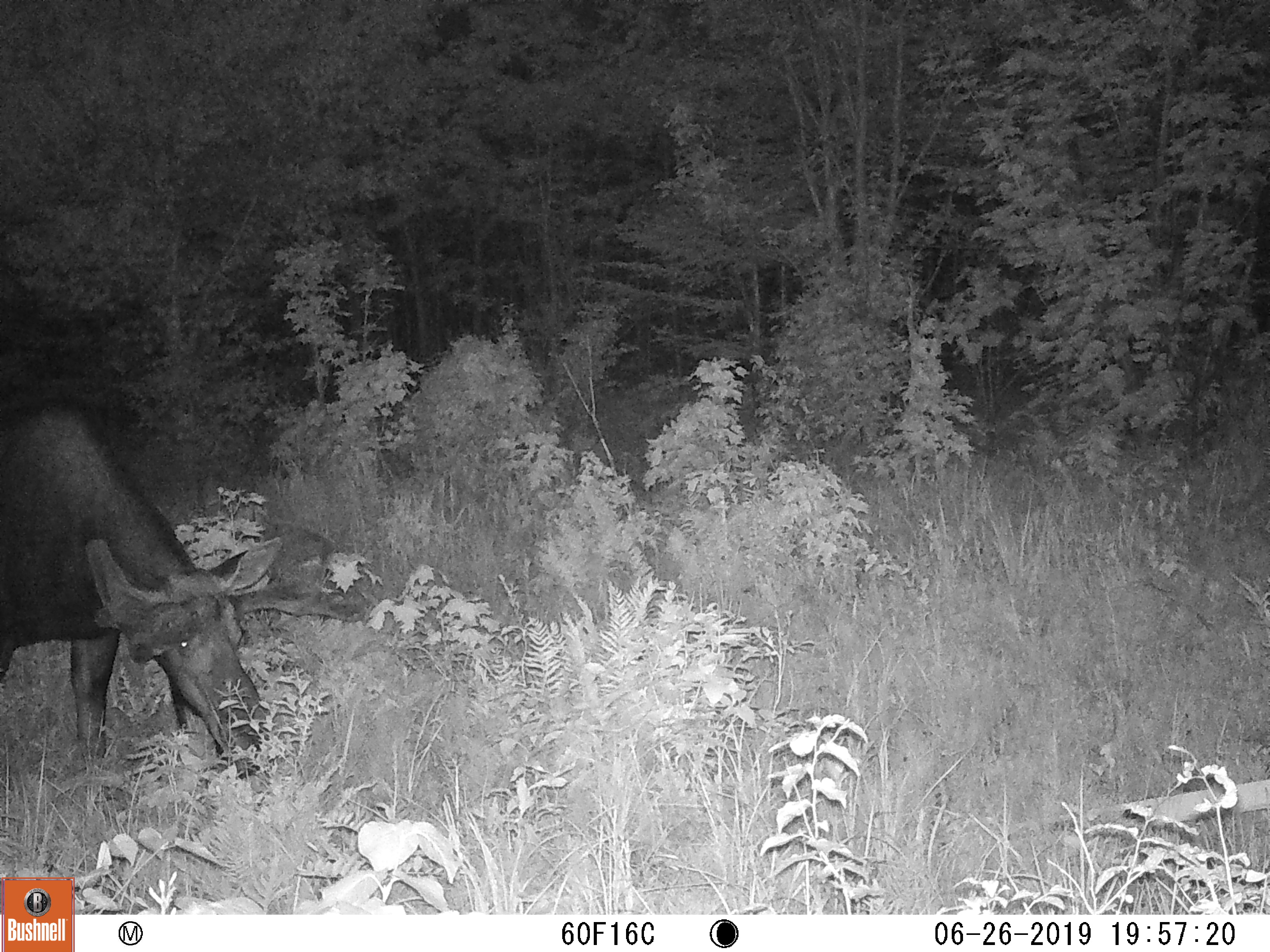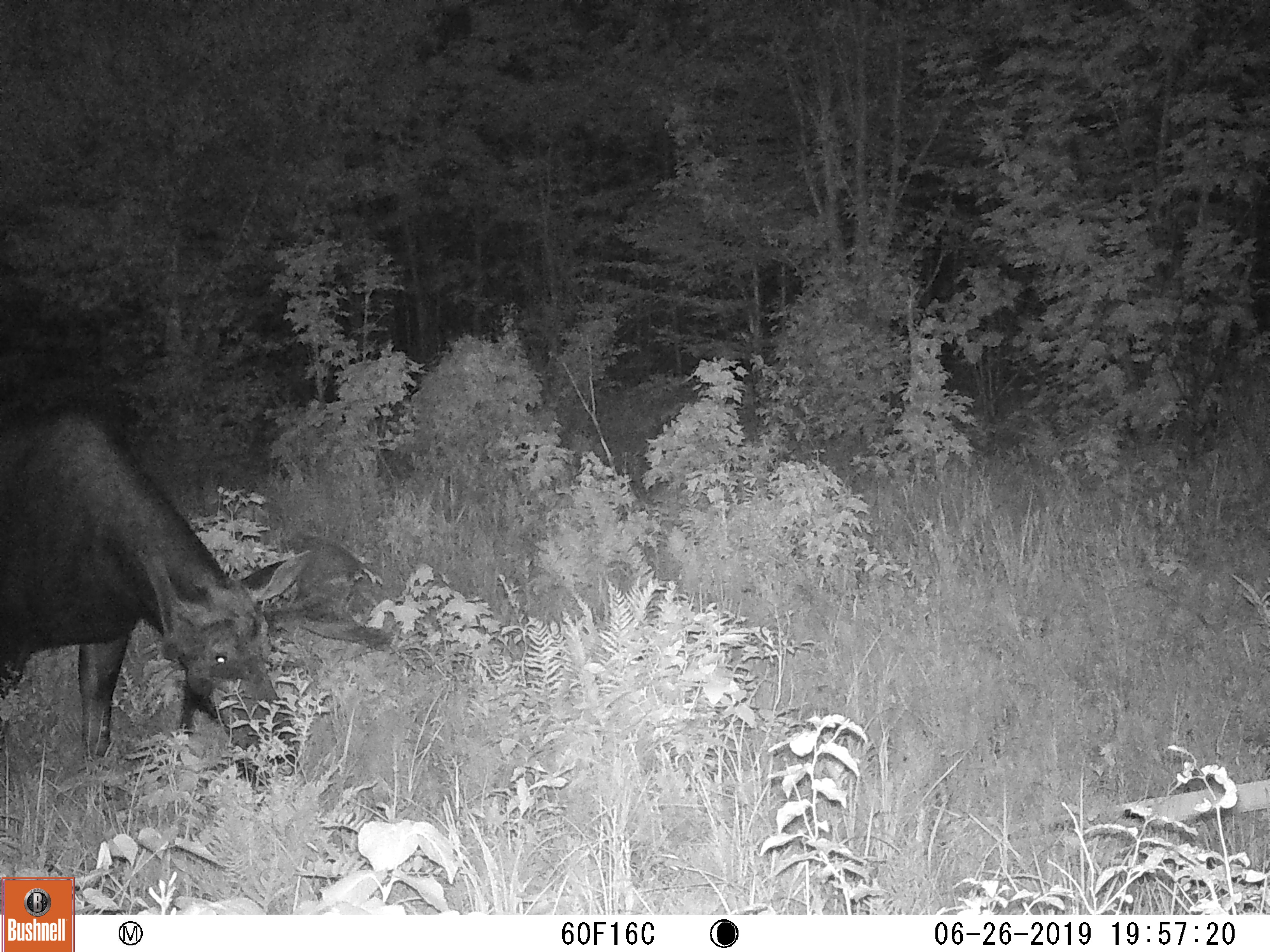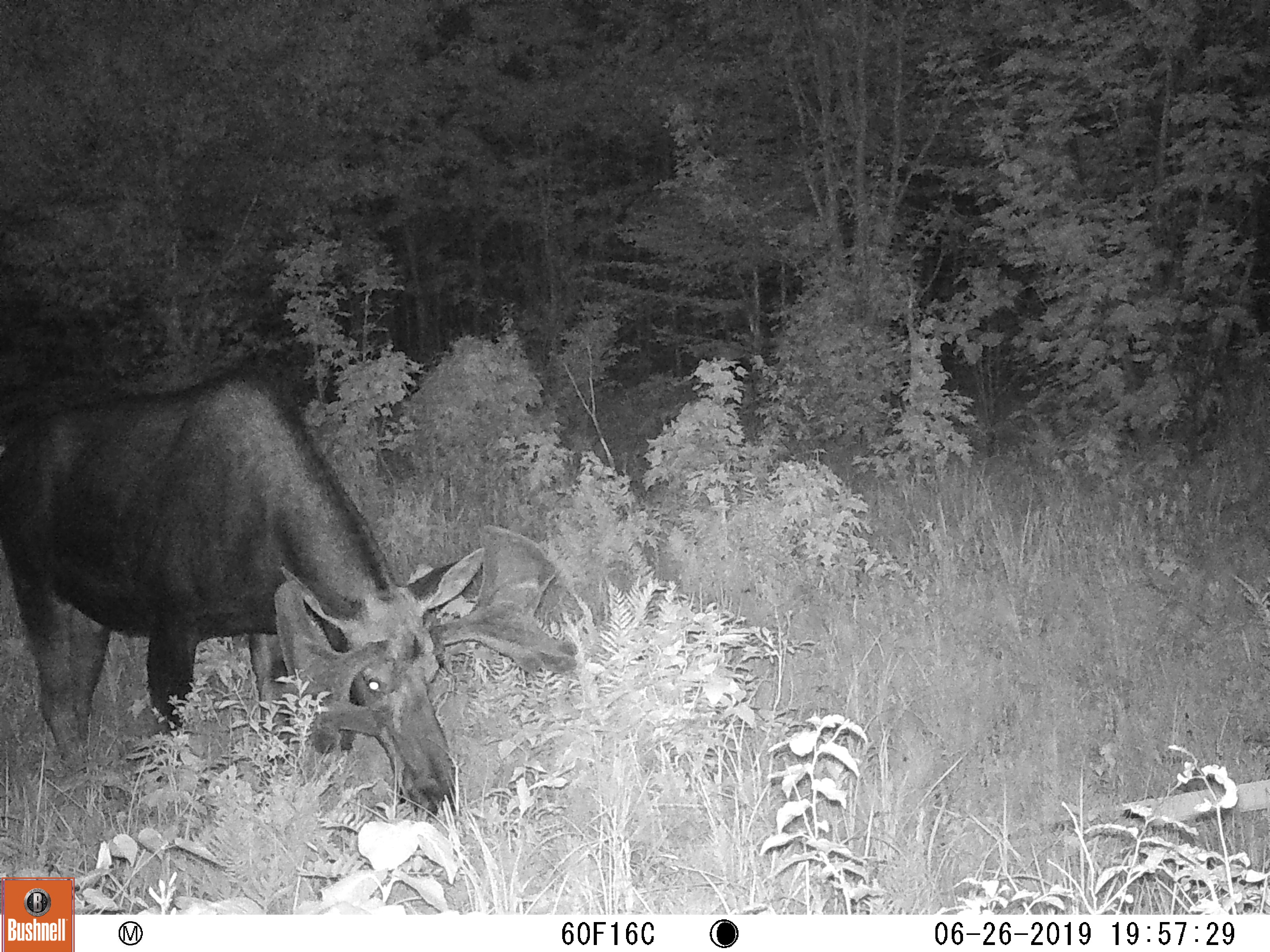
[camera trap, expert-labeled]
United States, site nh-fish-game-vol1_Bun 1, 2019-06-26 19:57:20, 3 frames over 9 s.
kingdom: Animalia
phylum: Chordata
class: Mammalia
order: Artiodactyla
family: Cervidae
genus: Alces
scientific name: Alces alces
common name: moose